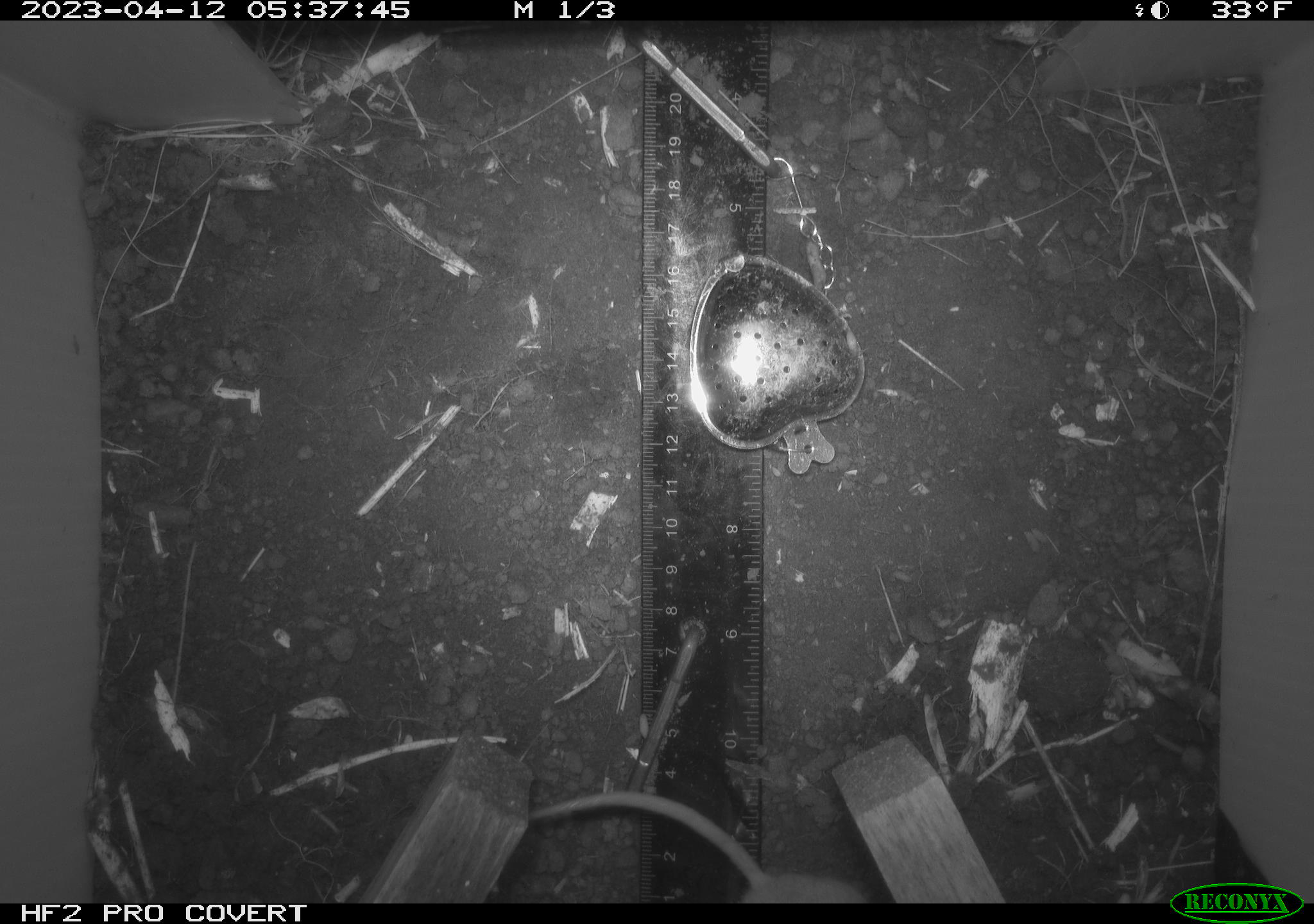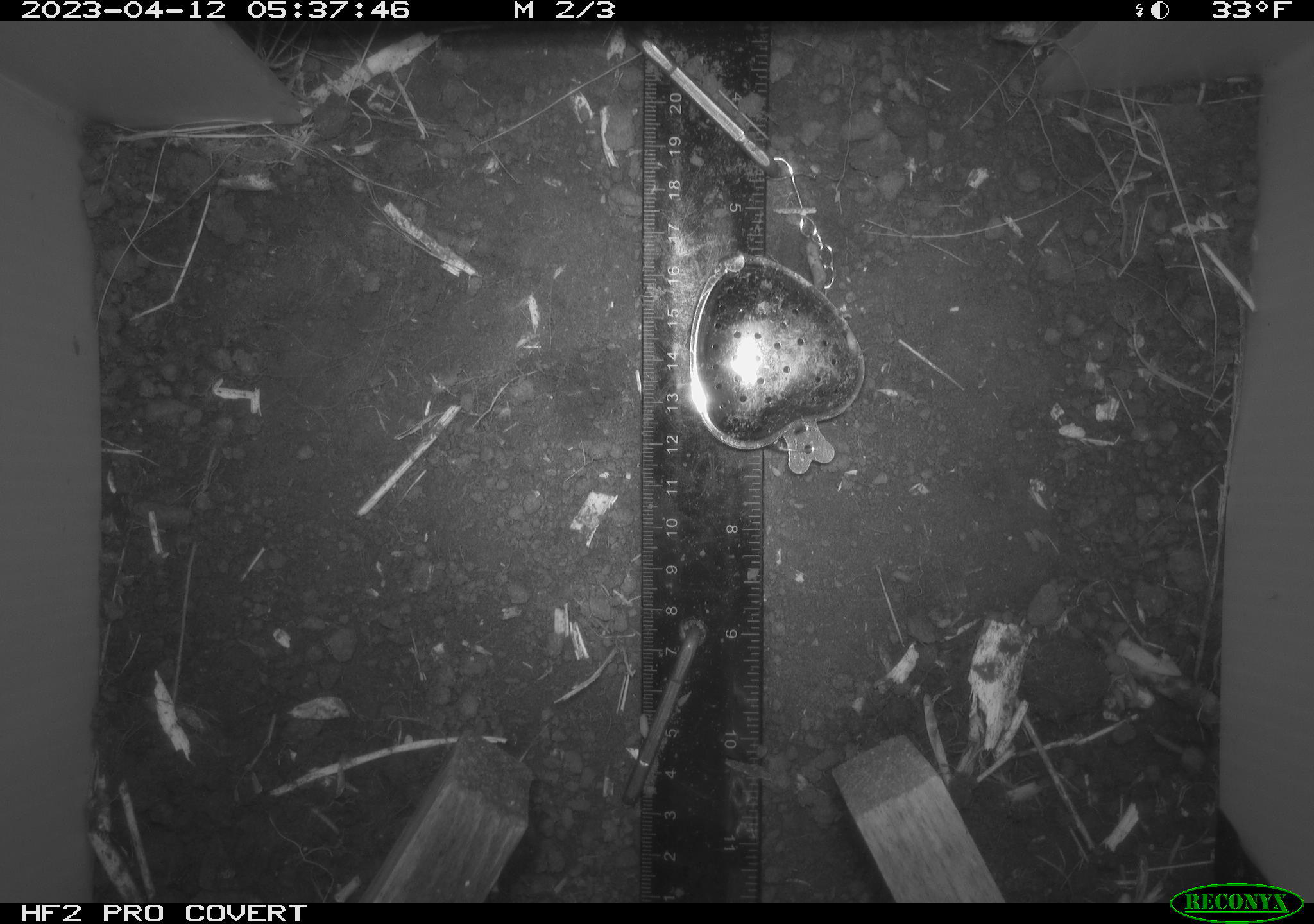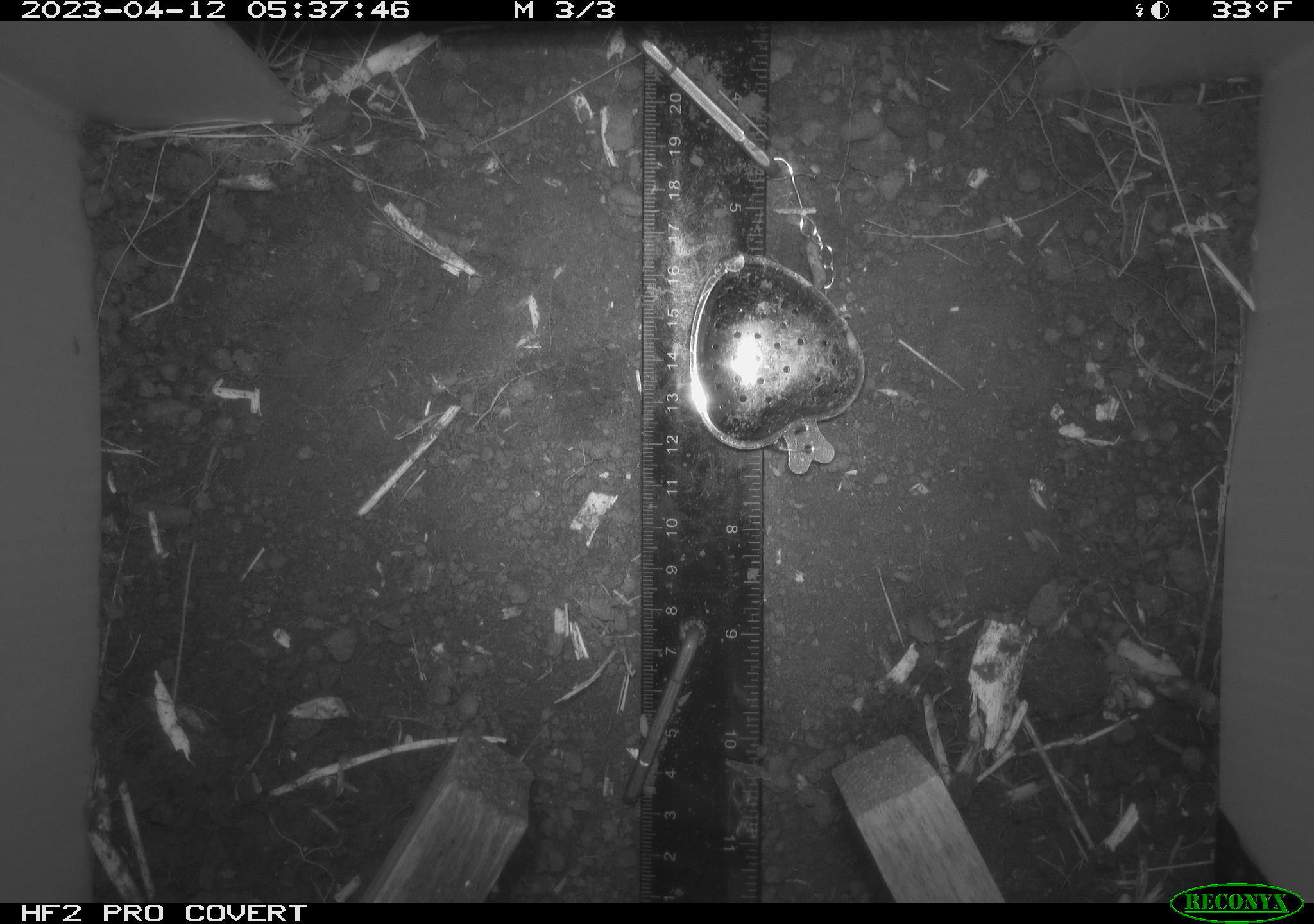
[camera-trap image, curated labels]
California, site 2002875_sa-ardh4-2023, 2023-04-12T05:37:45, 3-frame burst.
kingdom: Animalia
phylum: Chordata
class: Mammalia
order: Rodentia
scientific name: Rodentia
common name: mouse species